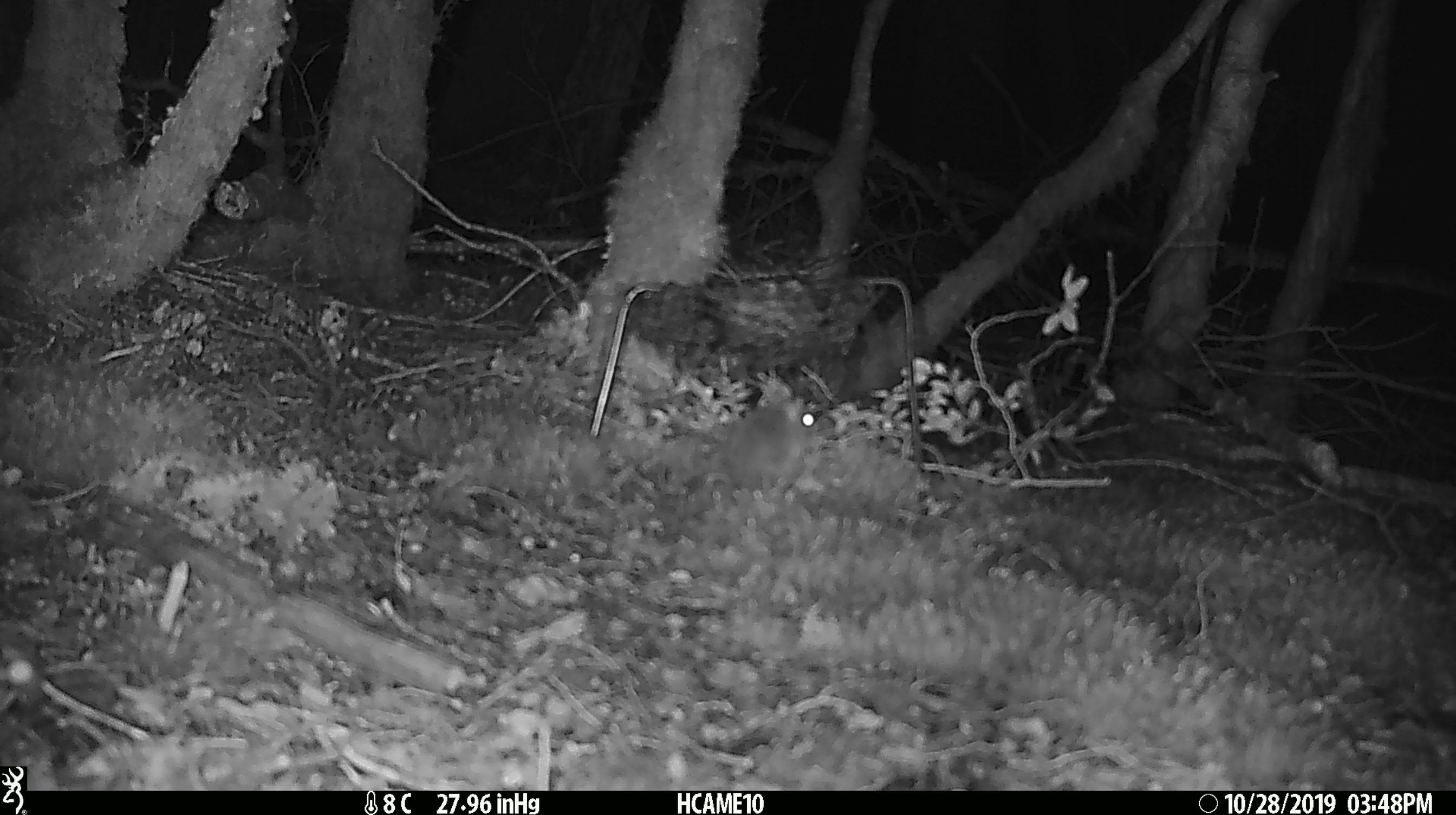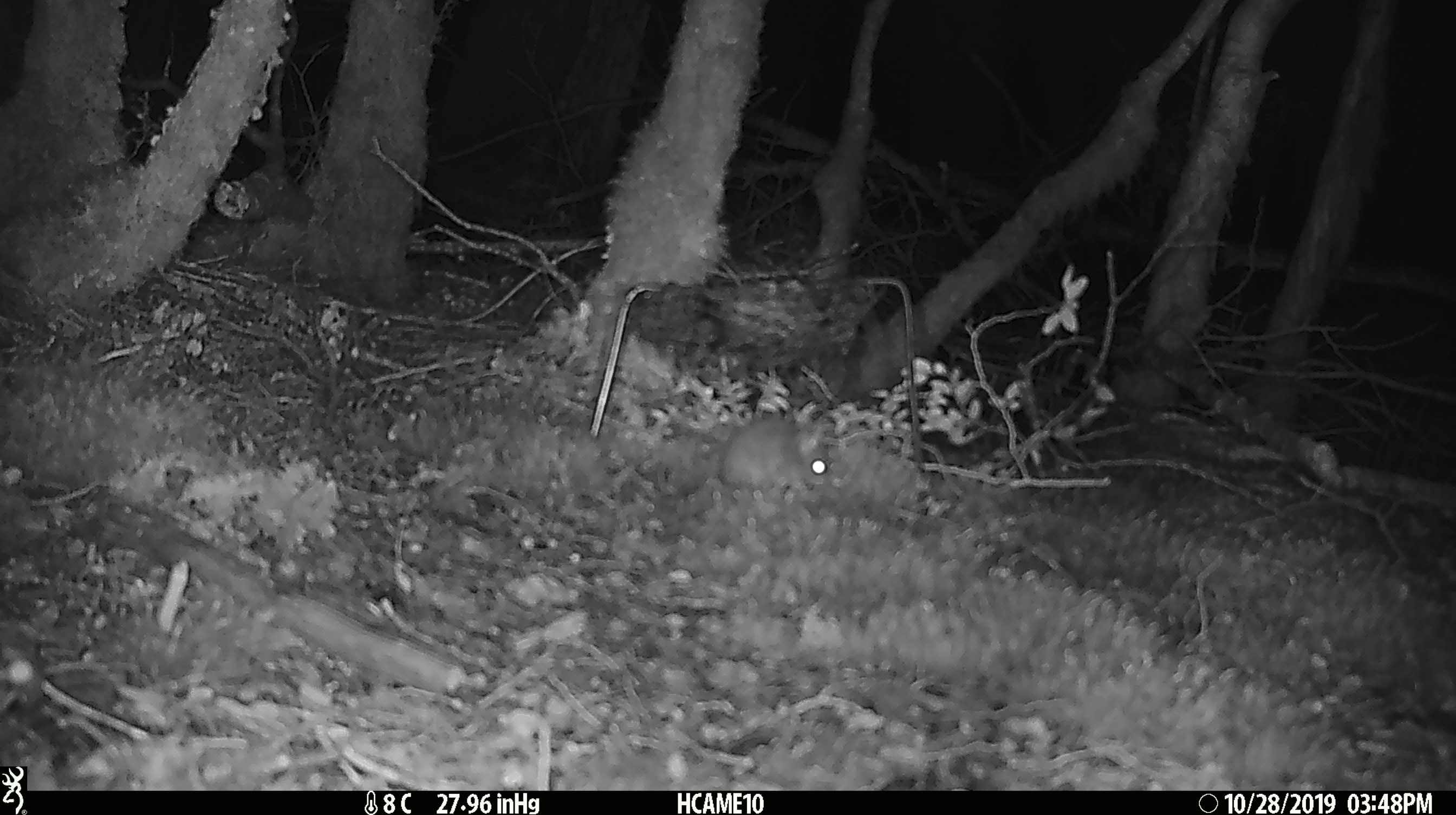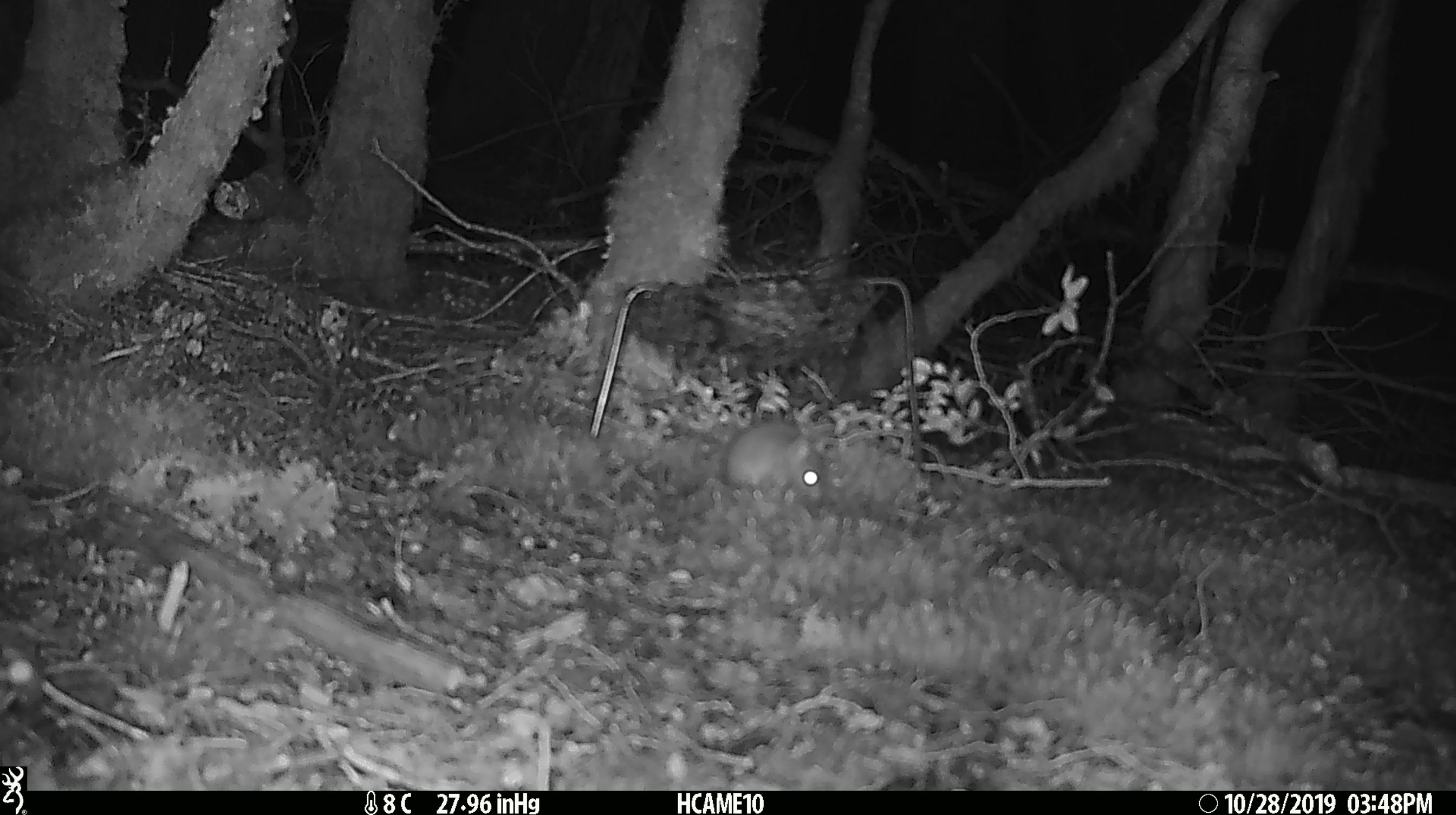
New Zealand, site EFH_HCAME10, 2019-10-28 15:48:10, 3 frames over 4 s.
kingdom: Animalia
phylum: Chordata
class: Mammalia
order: Rodentia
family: Muridae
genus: Mus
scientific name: Mus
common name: mouse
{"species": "mouse (Mus)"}